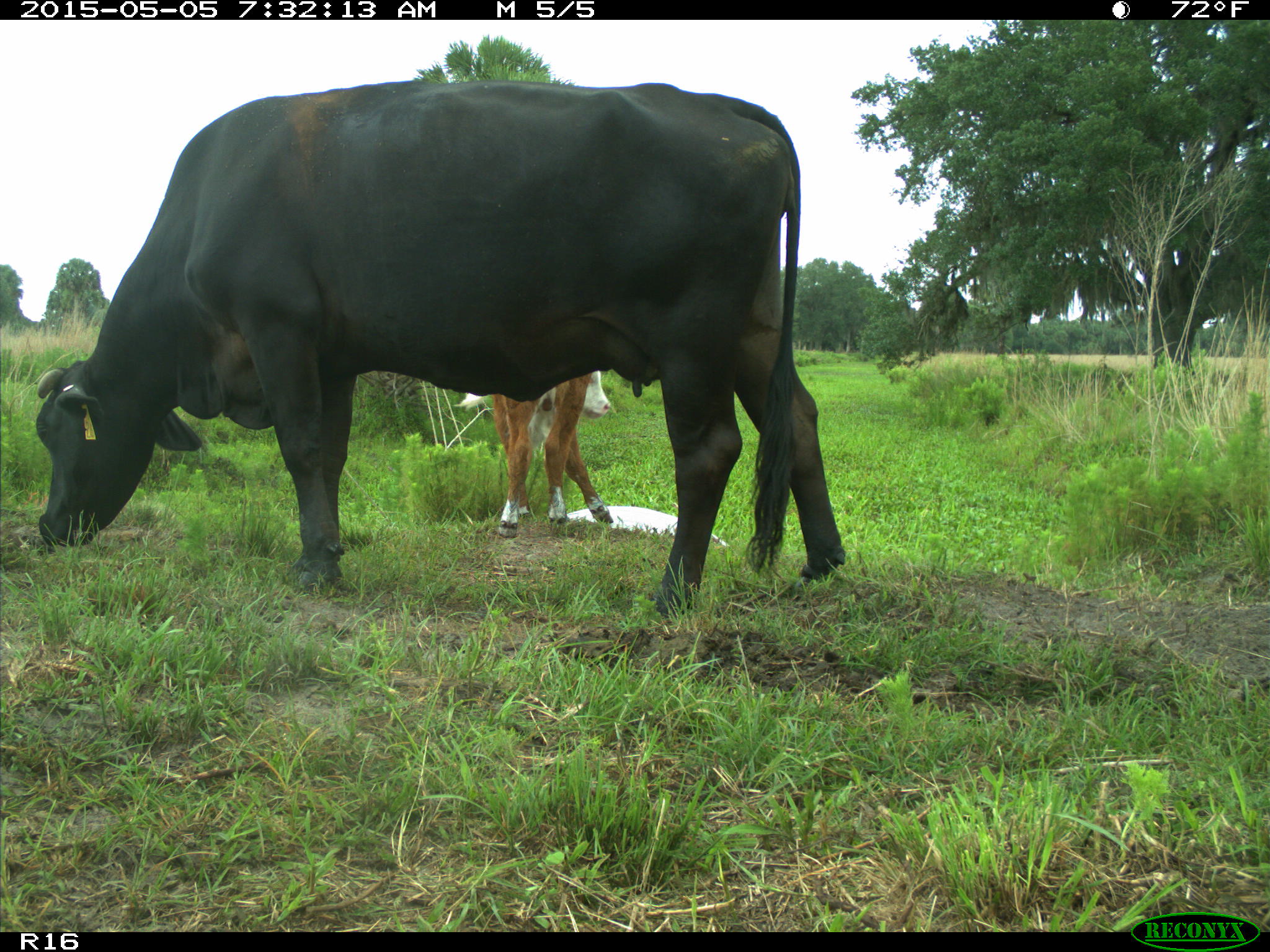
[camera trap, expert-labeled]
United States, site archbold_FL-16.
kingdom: Animalia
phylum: Chordata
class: Mammalia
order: Artiodactyla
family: Bovidae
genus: Bos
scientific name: Bos taurus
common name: domestic cow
Bos taurus (domestic cow).